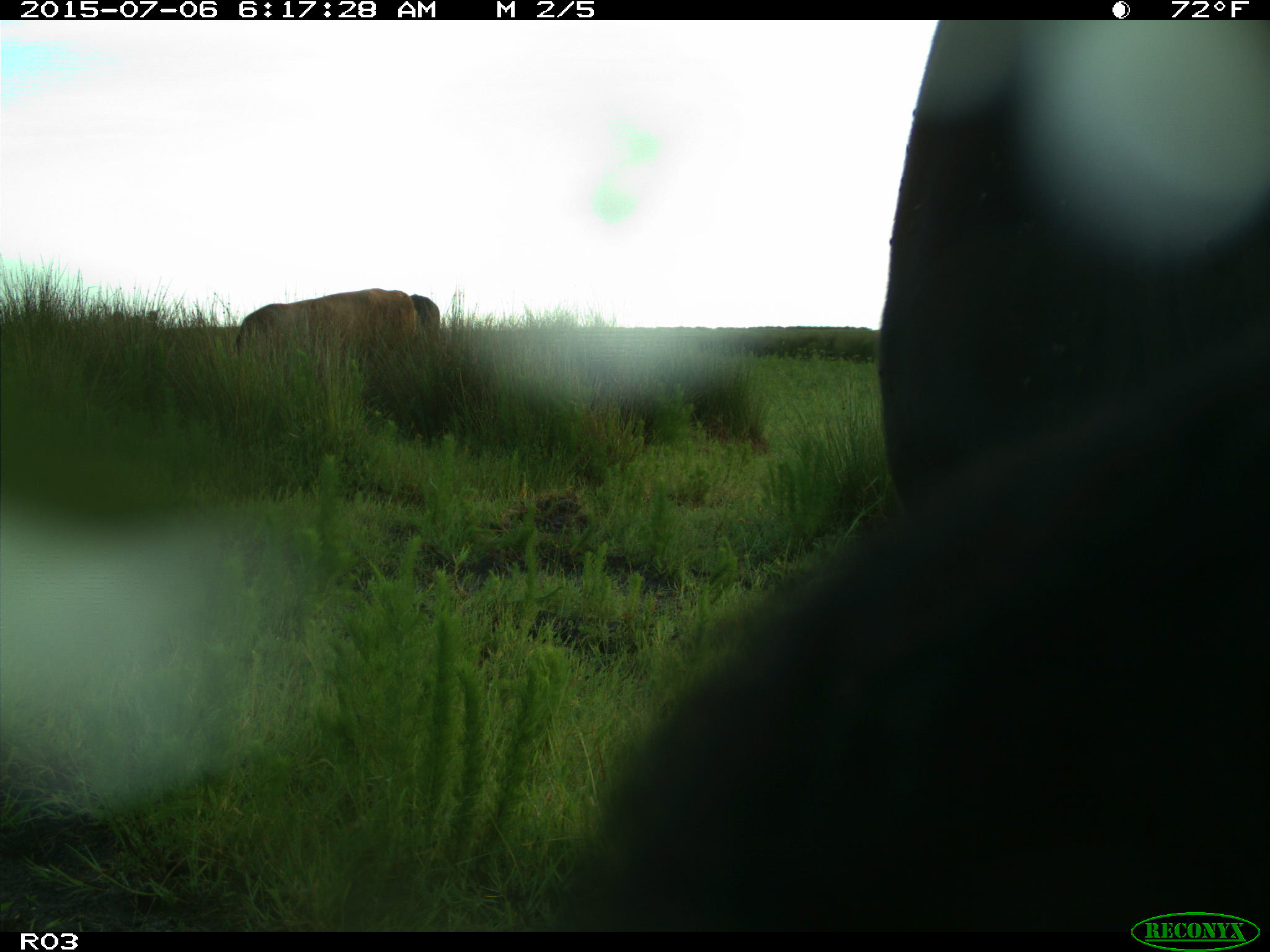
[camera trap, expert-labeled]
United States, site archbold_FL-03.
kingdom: Animalia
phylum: Chordata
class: Mammalia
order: Artiodactyla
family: Bovidae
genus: Bos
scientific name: Bos taurus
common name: domestic cow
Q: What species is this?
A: Bos taurus (domestic cow).